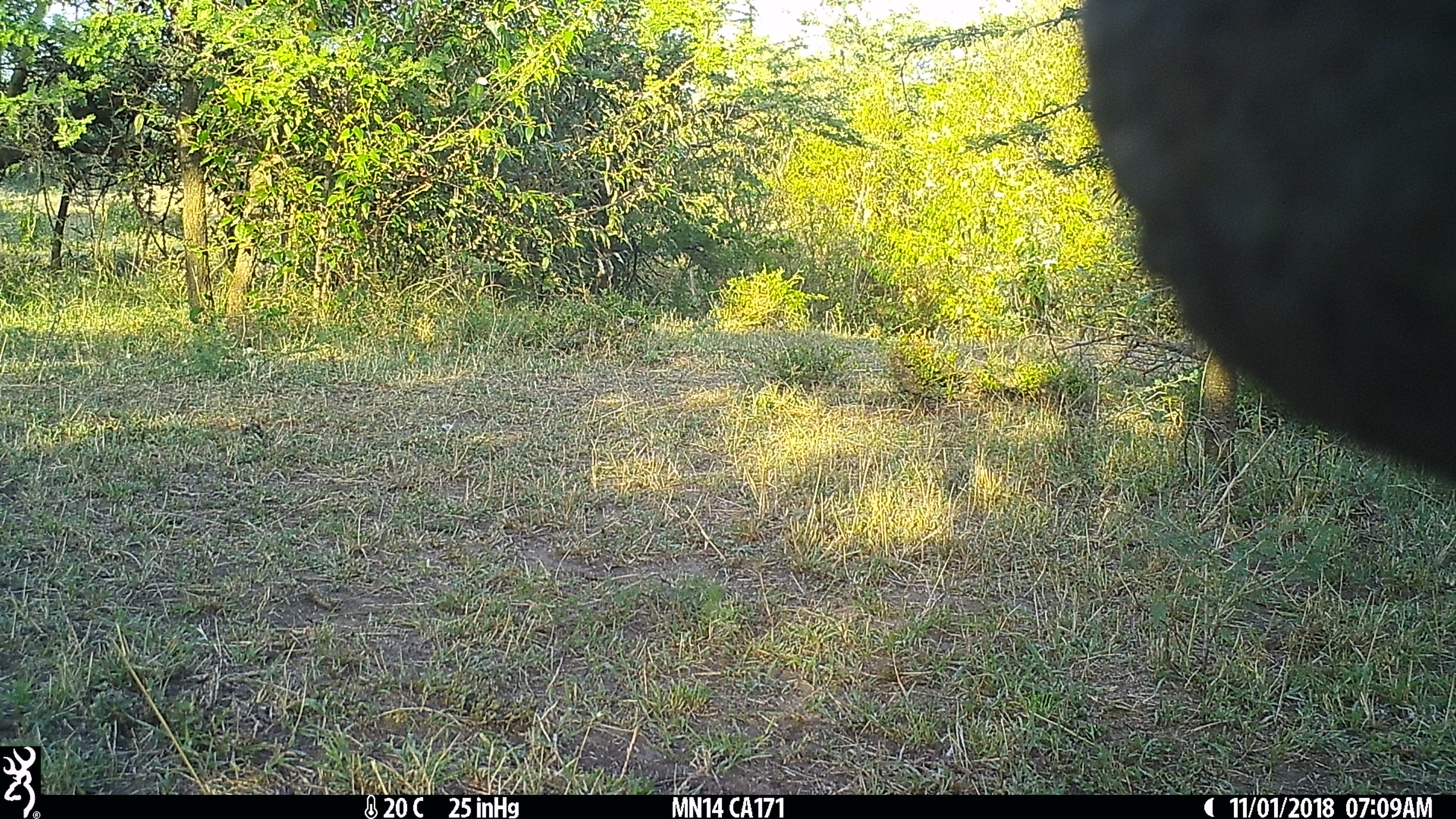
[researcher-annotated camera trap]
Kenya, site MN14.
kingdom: Animalia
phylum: Chordata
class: Mammalia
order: Artiodactyla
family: Bovidae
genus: Syncerus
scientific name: Syncerus caffer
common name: buffalo